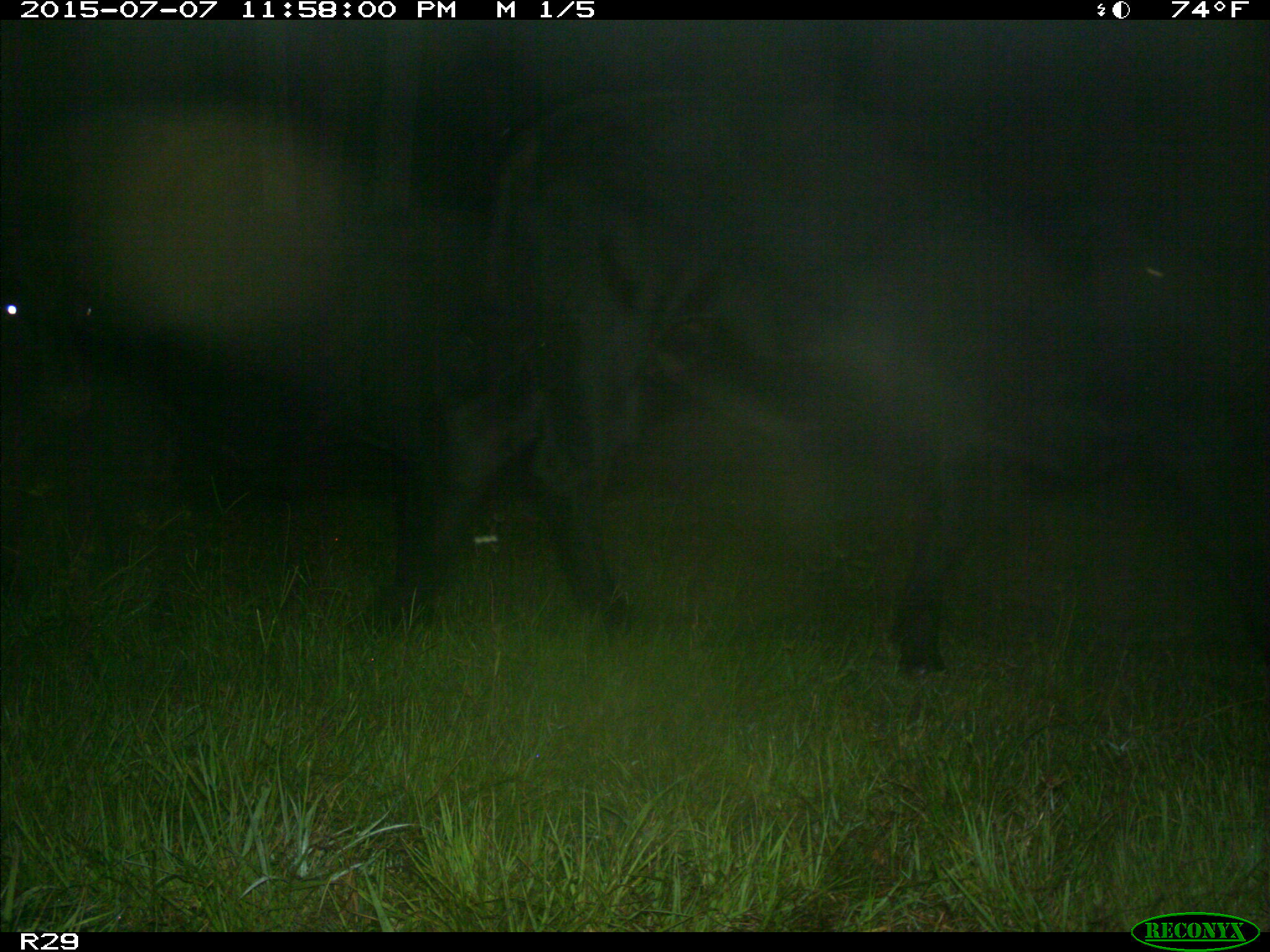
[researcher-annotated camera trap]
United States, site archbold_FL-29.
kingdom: Animalia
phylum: Chordata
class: Mammalia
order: Artiodactyla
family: Bovidae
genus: Bos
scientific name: Bos taurus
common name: domestic cow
Bos taurus (domestic cow).